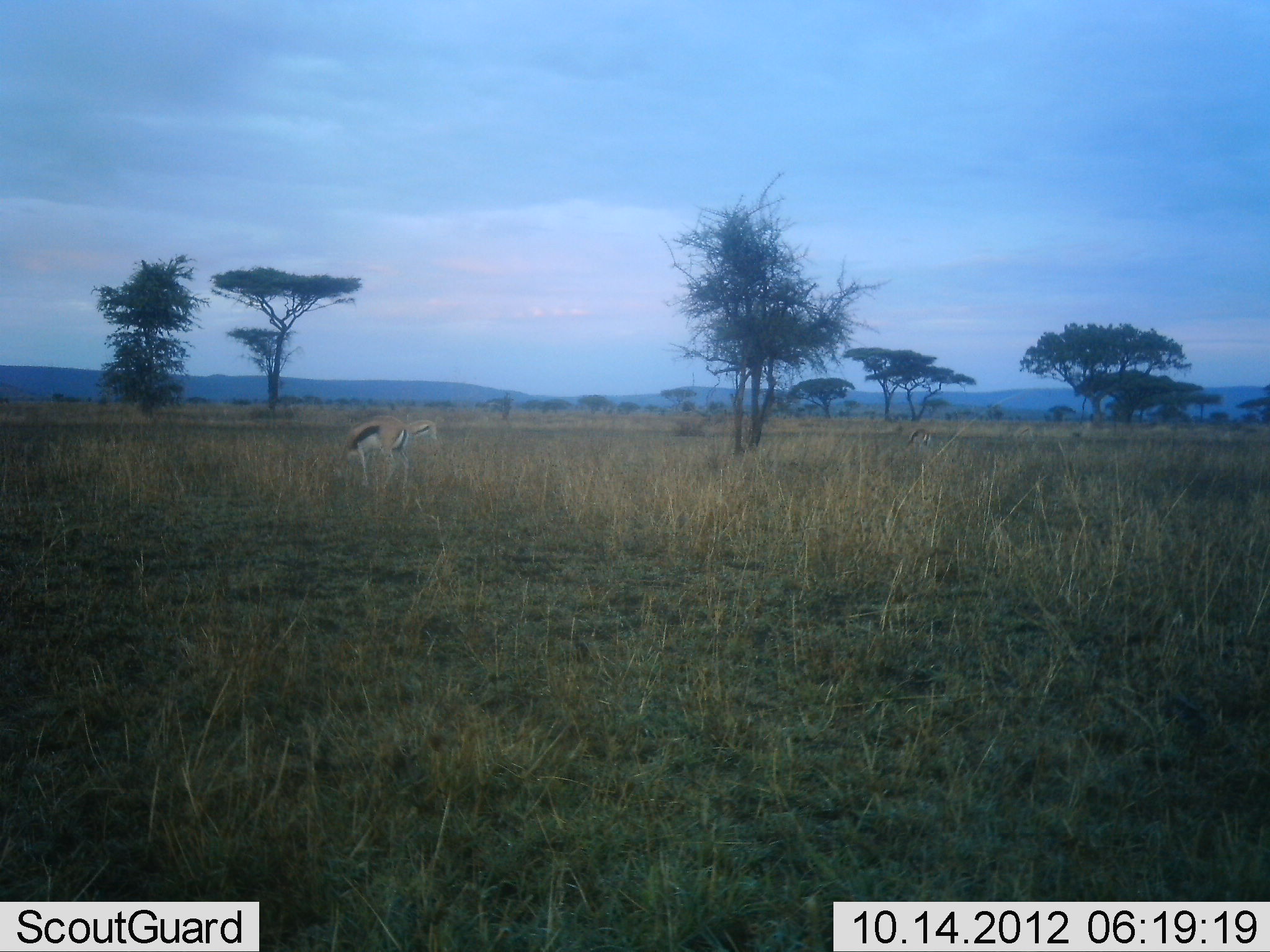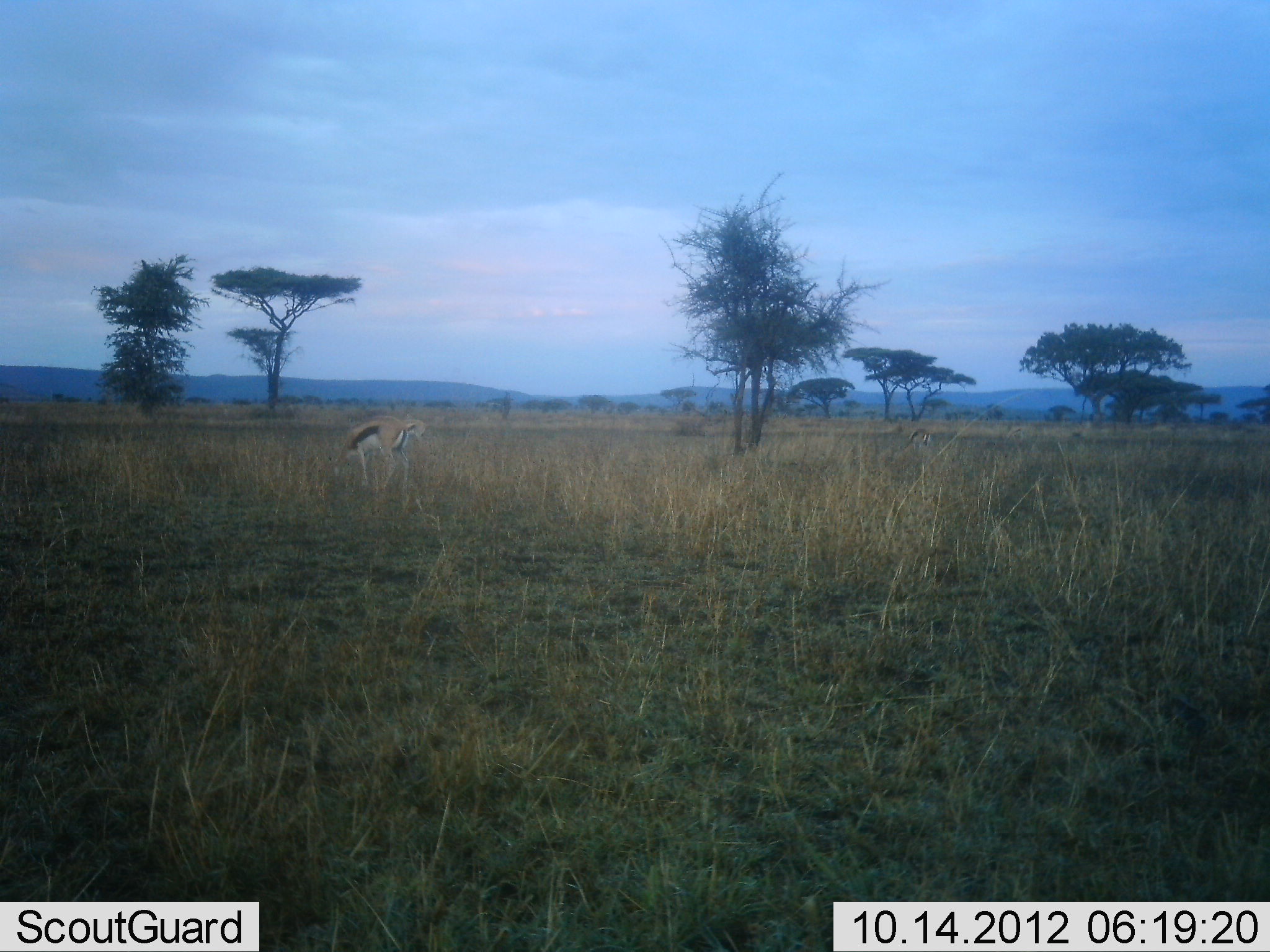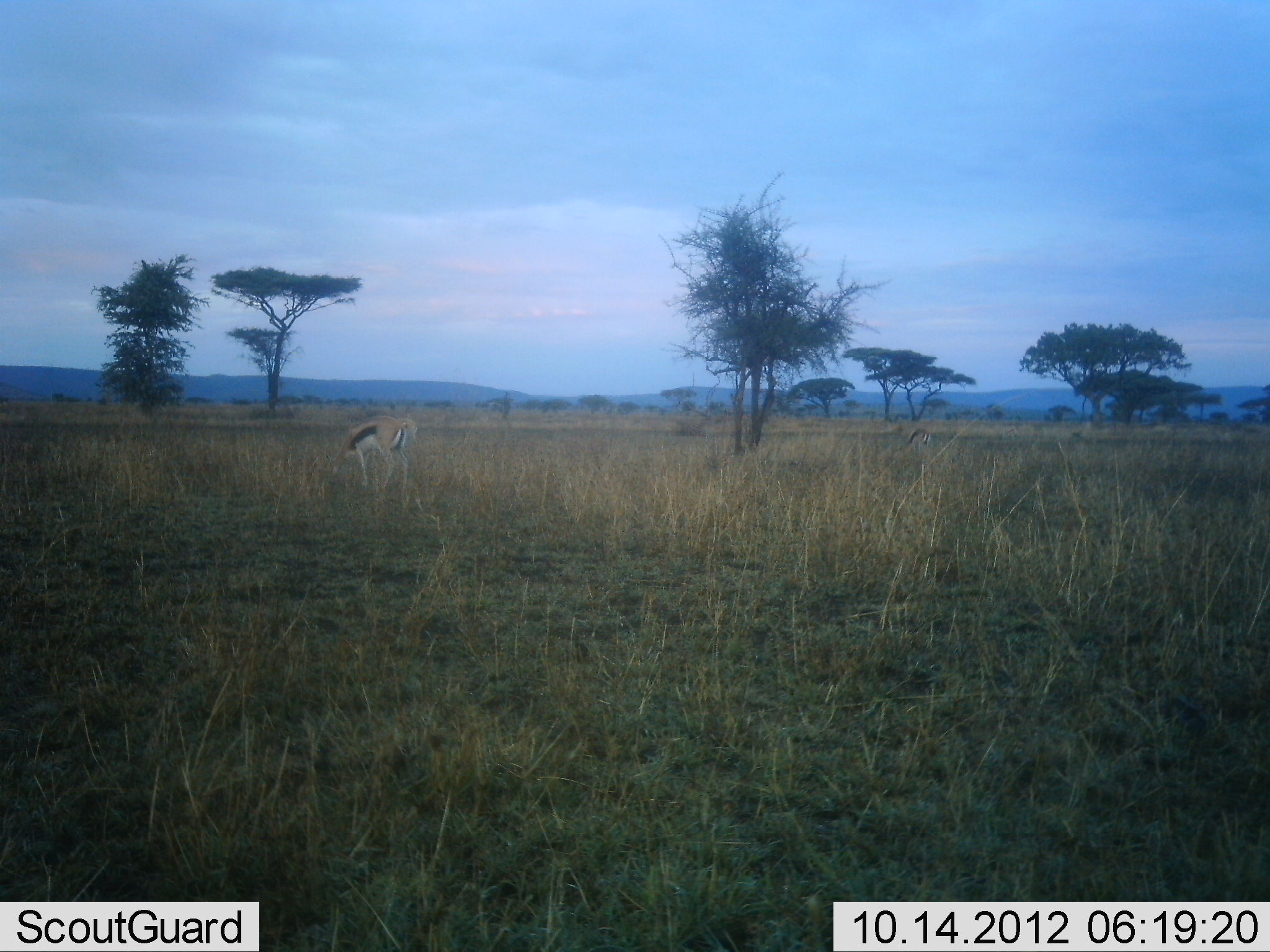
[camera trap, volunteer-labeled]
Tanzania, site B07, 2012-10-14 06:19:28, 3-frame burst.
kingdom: Animalia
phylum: Chordata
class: Mammalia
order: Artiodactyla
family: Bovidae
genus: Eudorcas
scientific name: Eudorcas thomsonii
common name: thomson's gazelle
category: gazellethomsons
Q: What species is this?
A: Gazellethomsons (thomson's gazelle) (Eudorcas thomsonii).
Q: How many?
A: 2.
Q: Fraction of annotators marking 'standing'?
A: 30%.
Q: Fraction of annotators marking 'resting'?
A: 0%.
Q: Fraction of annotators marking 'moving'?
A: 10%.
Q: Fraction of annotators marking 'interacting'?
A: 0%.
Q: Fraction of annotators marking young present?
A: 0%.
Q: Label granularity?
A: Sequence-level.